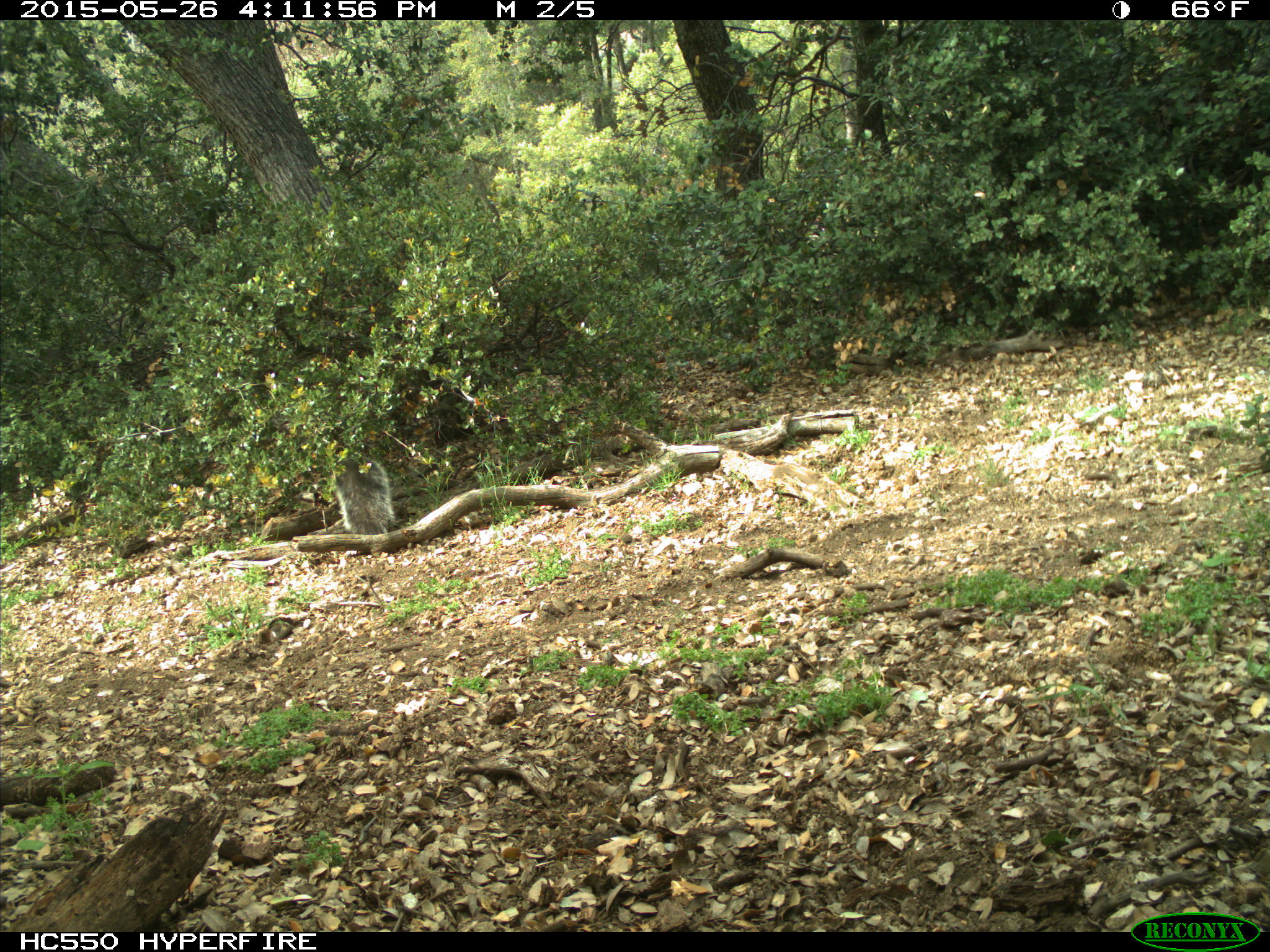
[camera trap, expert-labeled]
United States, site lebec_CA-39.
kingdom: Animalia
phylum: Chordata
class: Mammalia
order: Rodentia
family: Sciuridae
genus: Sciurus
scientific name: Sciurus carolinensis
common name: eastern gray squirrel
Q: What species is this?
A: Sciurus carolinensis (eastern gray squirrel).